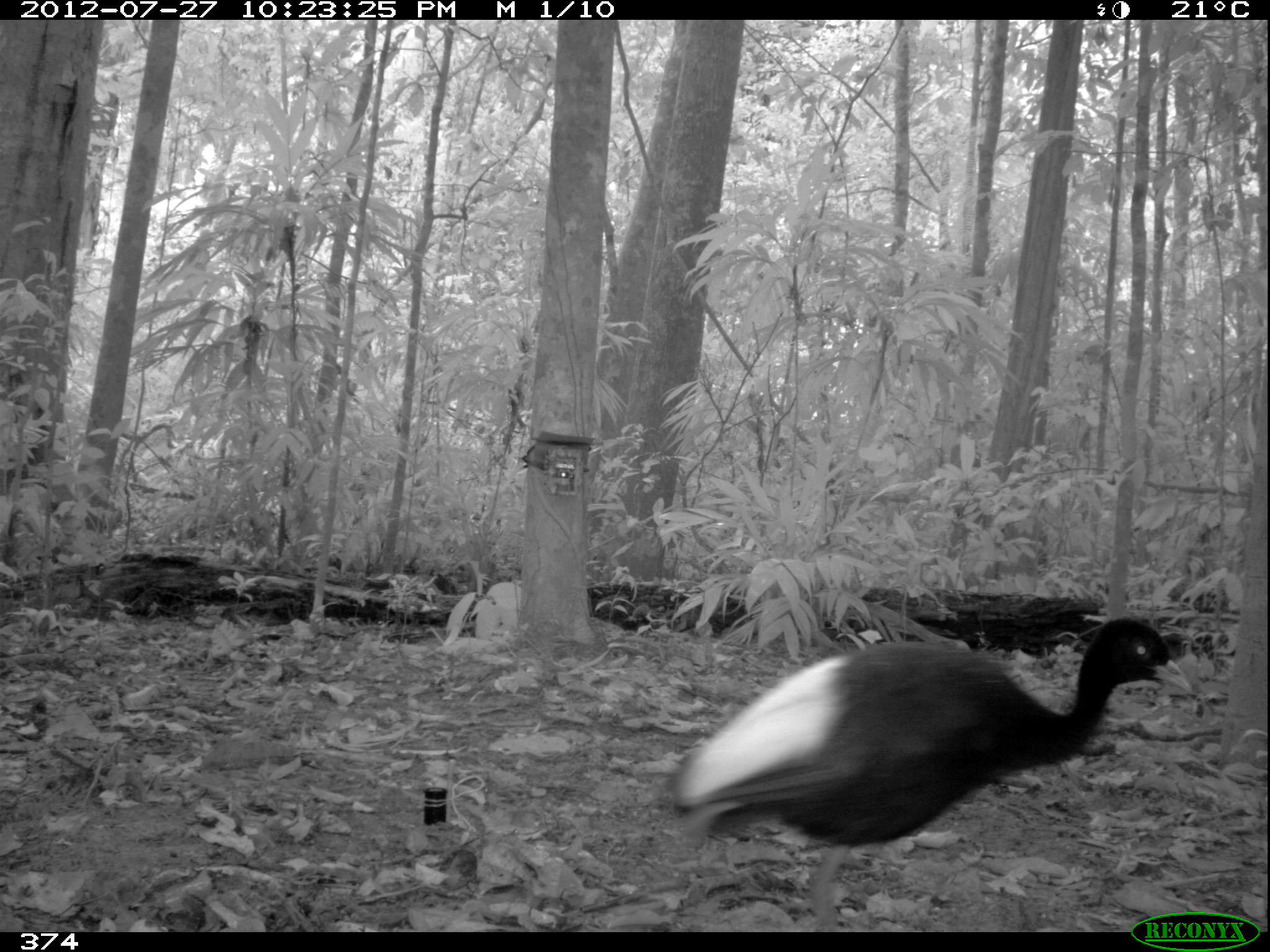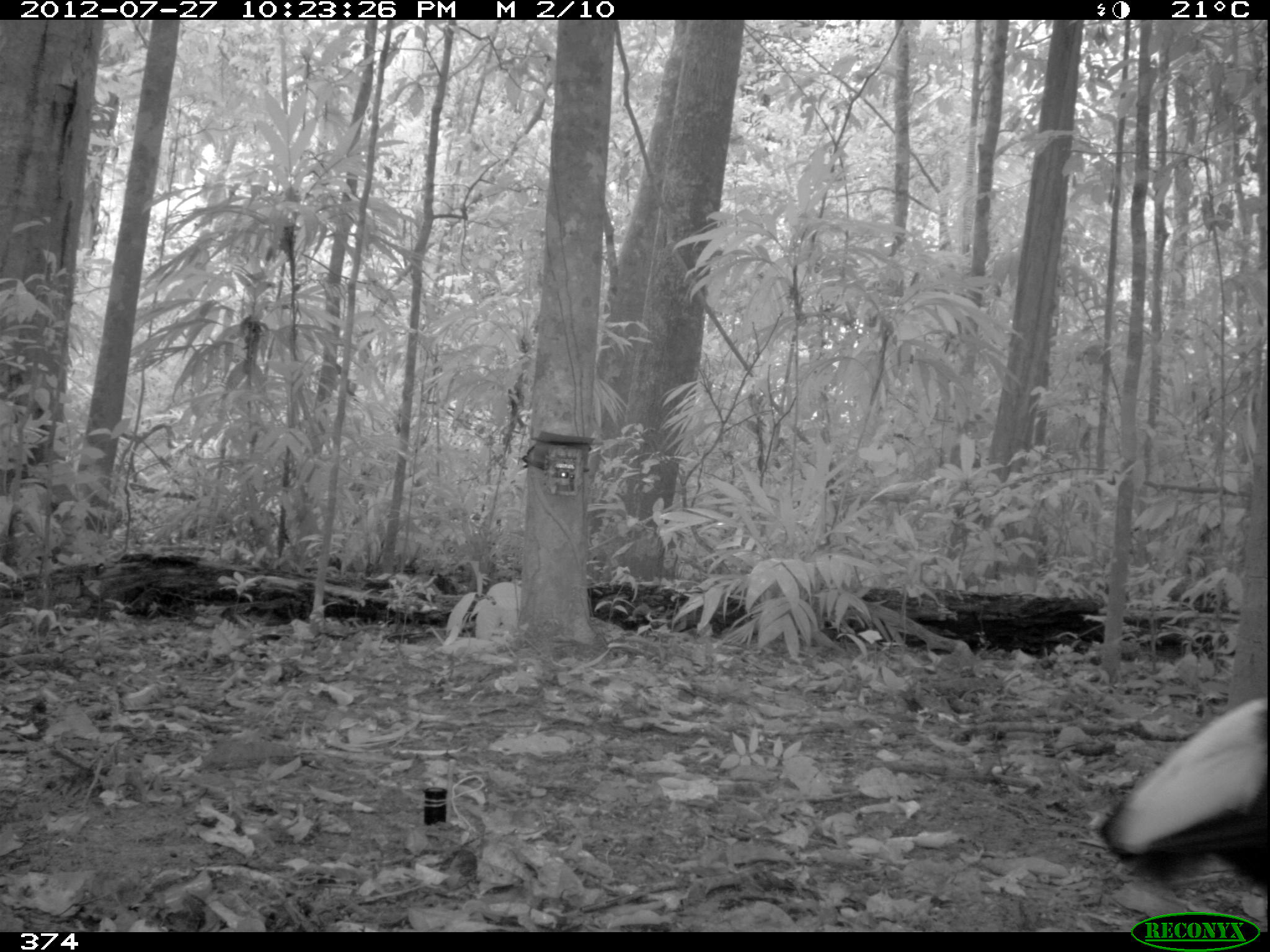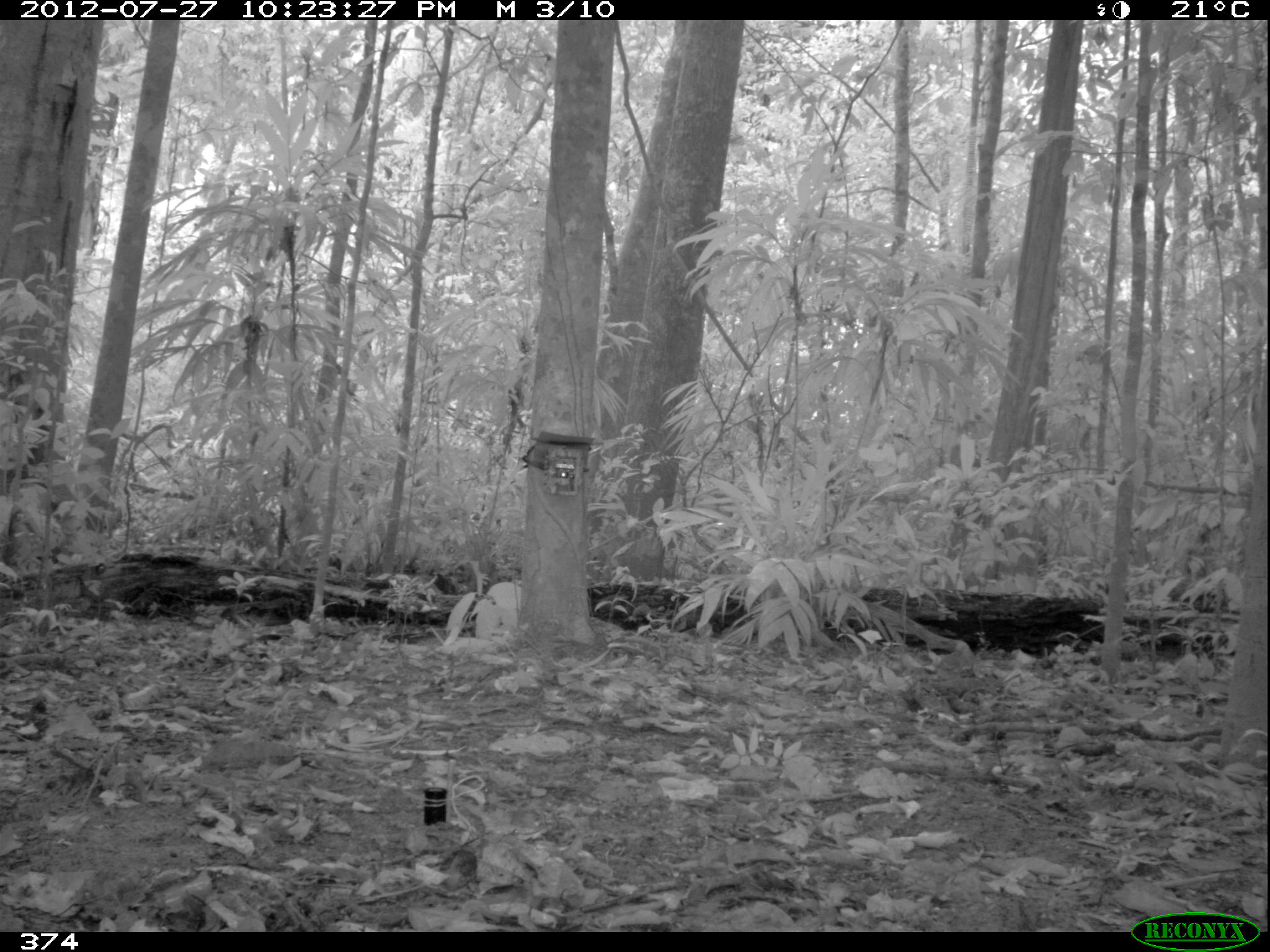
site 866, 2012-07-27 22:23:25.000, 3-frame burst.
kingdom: Animalia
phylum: Chordata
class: Aves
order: Gruiformes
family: Psophiidae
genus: Psophia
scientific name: Psophia leucoptera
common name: pale-winged trumpeter